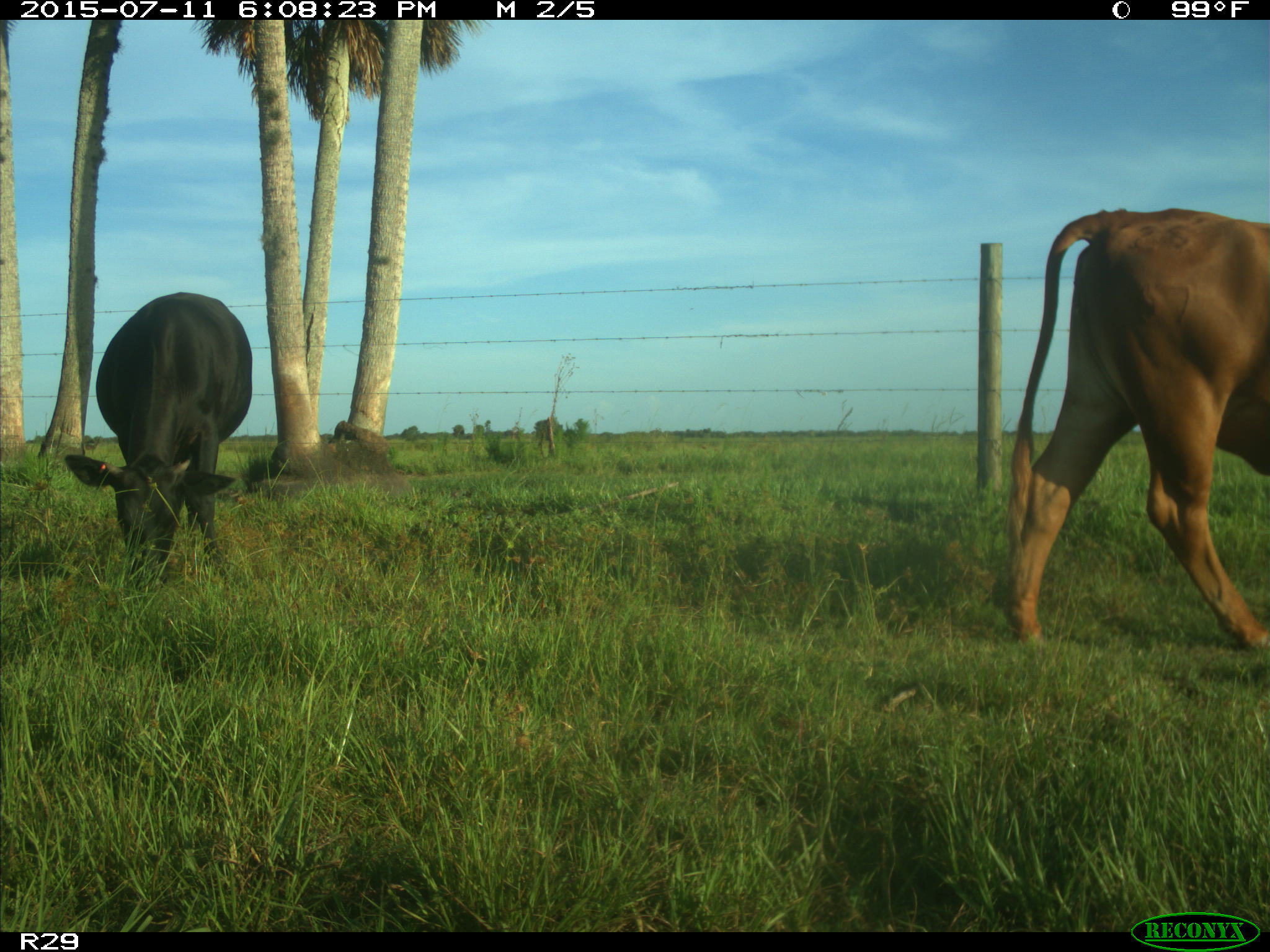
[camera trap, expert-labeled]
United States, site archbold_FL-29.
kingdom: Animalia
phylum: Chordata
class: Mammalia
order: Artiodactyla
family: Bovidae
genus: Bos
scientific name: Bos taurus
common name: domestic cow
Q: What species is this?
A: Bos taurus (domestic cow).